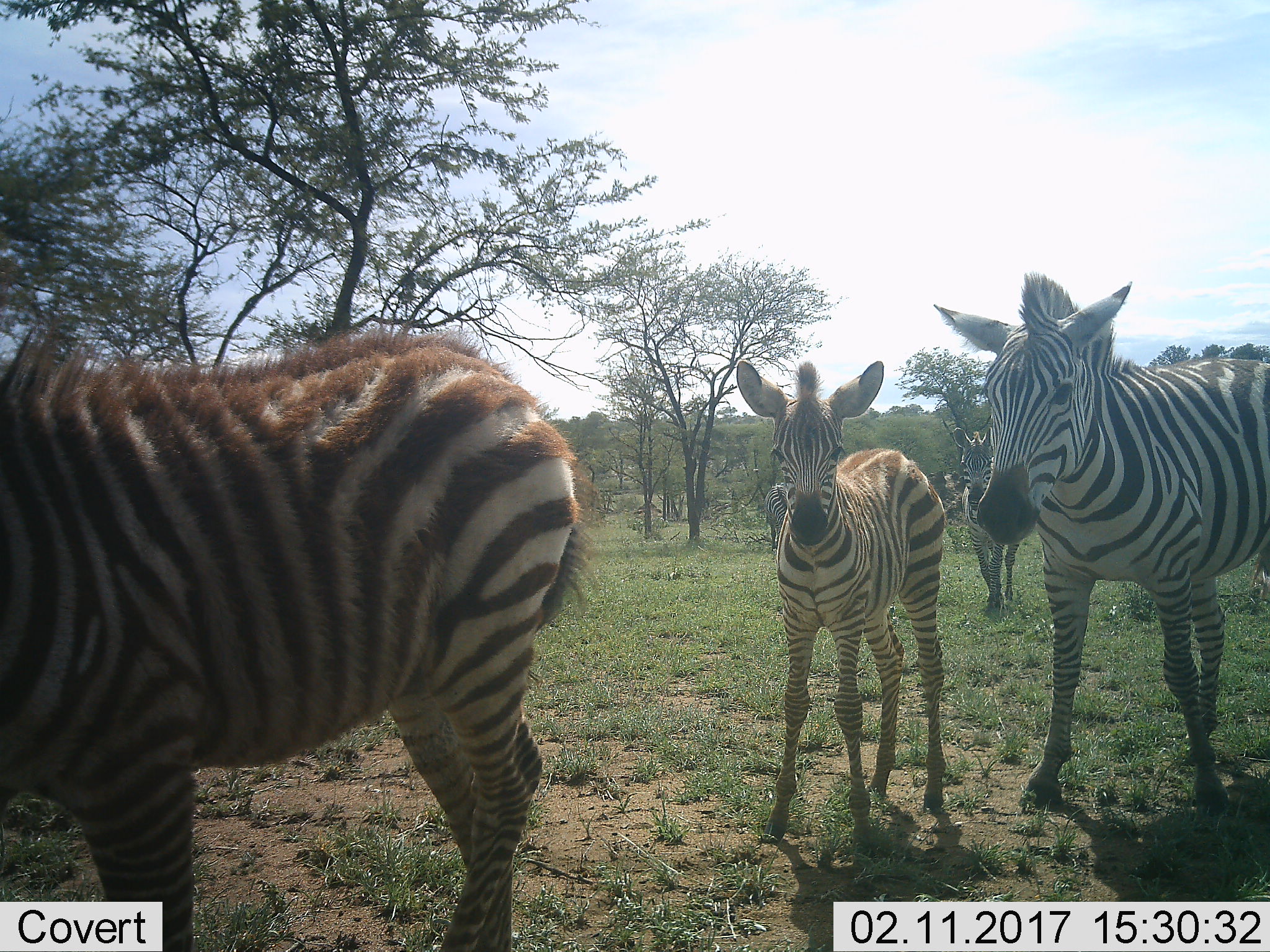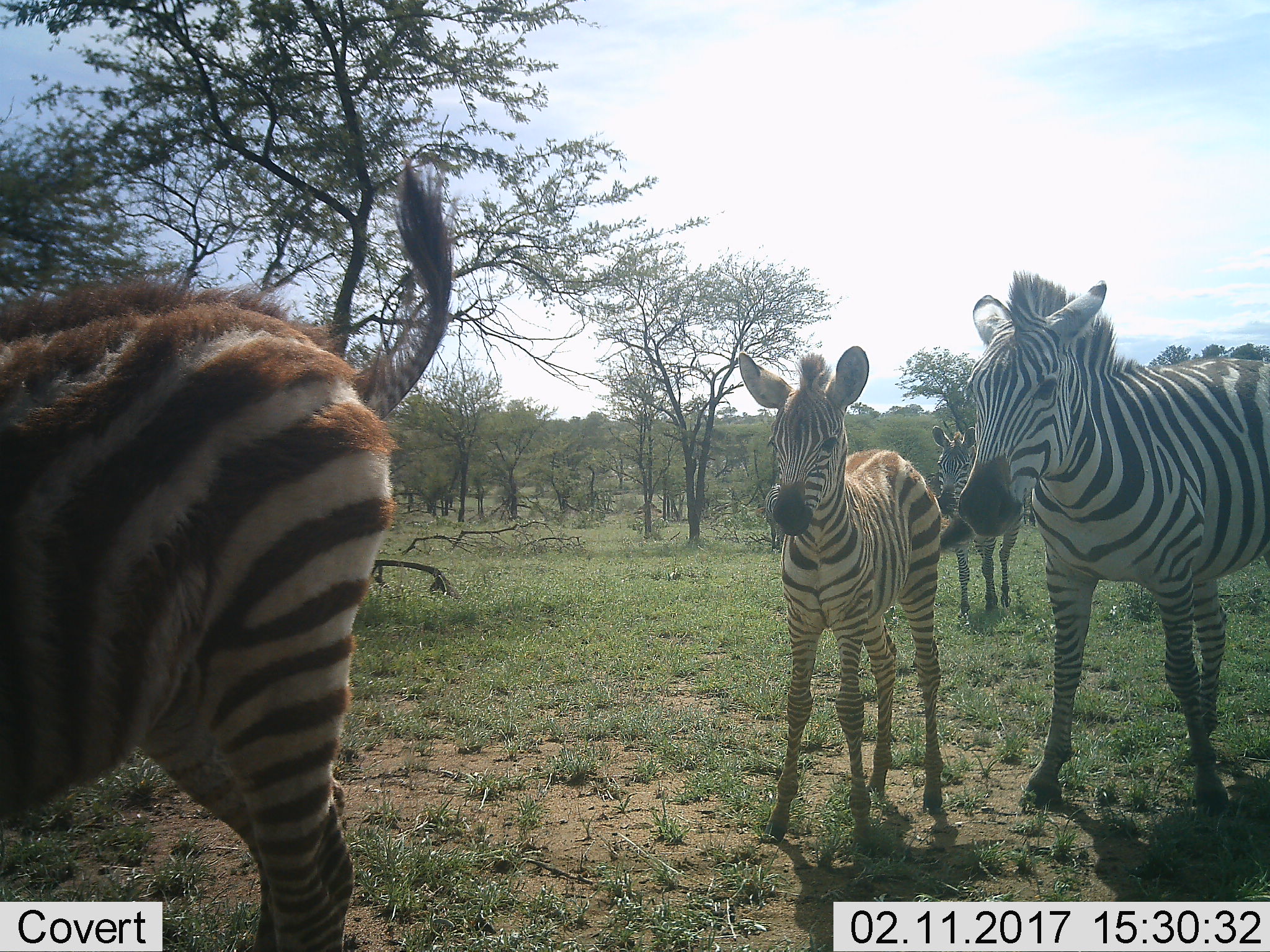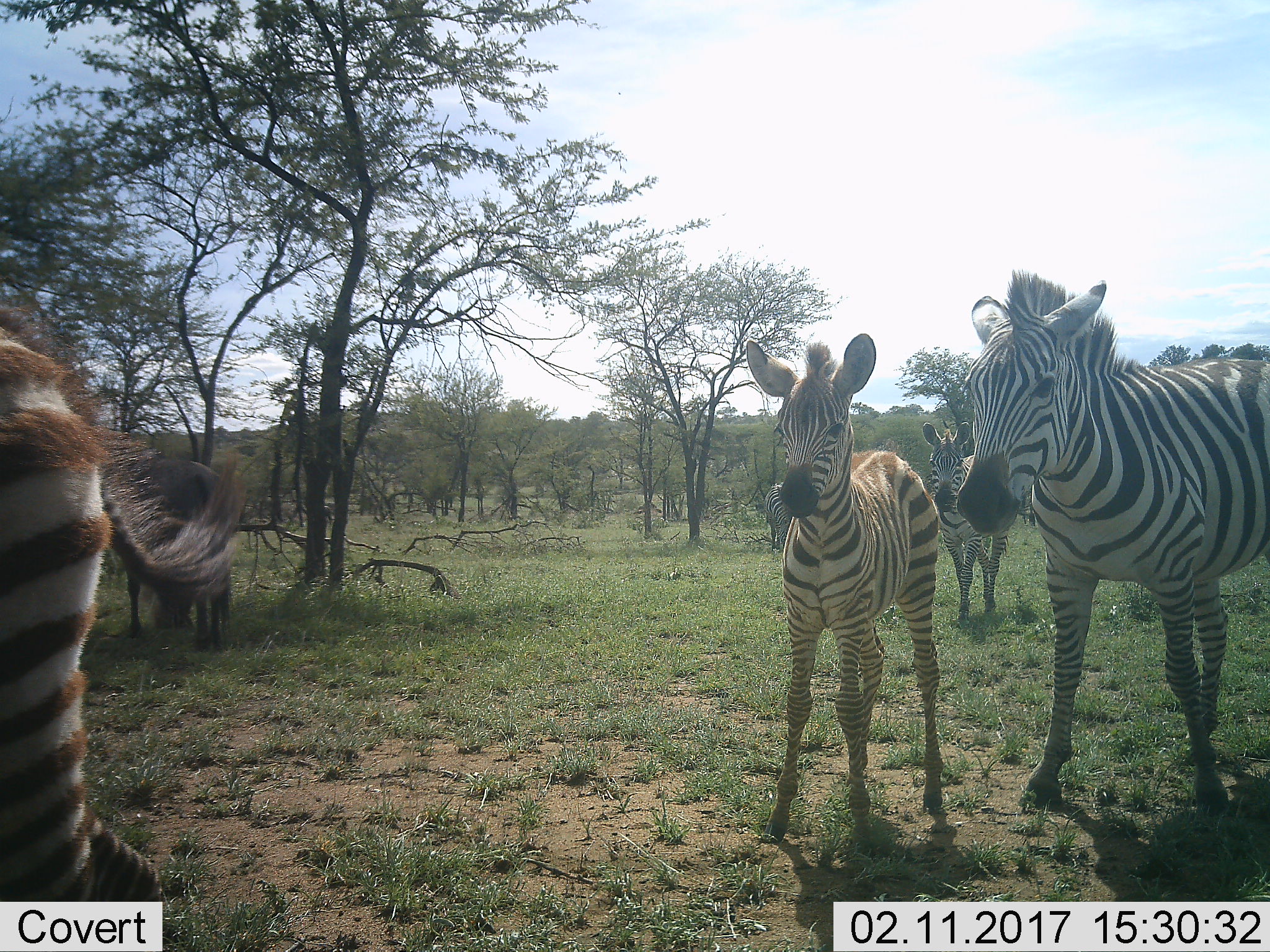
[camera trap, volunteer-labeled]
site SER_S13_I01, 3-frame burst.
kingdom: Animalia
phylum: Chordata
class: Mammalia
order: Perissodactyla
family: Equidae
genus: Equus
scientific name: Equus quagga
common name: plains zebra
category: zebraplains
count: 5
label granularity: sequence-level